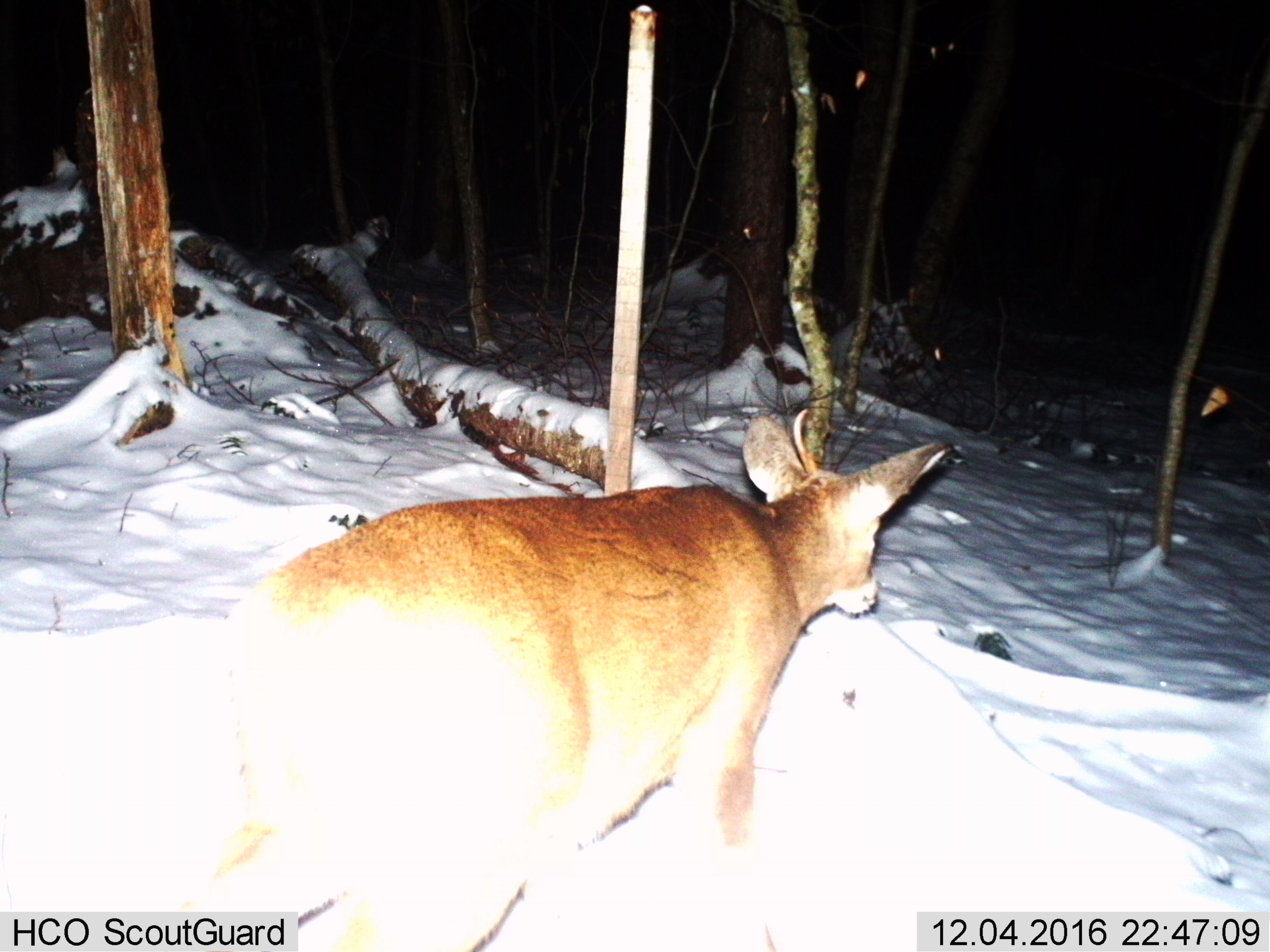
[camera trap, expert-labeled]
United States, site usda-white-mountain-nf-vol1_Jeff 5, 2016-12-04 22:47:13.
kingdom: Animalia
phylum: Chordata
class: Mammalia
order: Artiodactyla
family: Cervidae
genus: Odocoileus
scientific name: Odocoileus virginianus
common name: white-tailed deer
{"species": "white-tailed deer (Odocoileus virginianus)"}